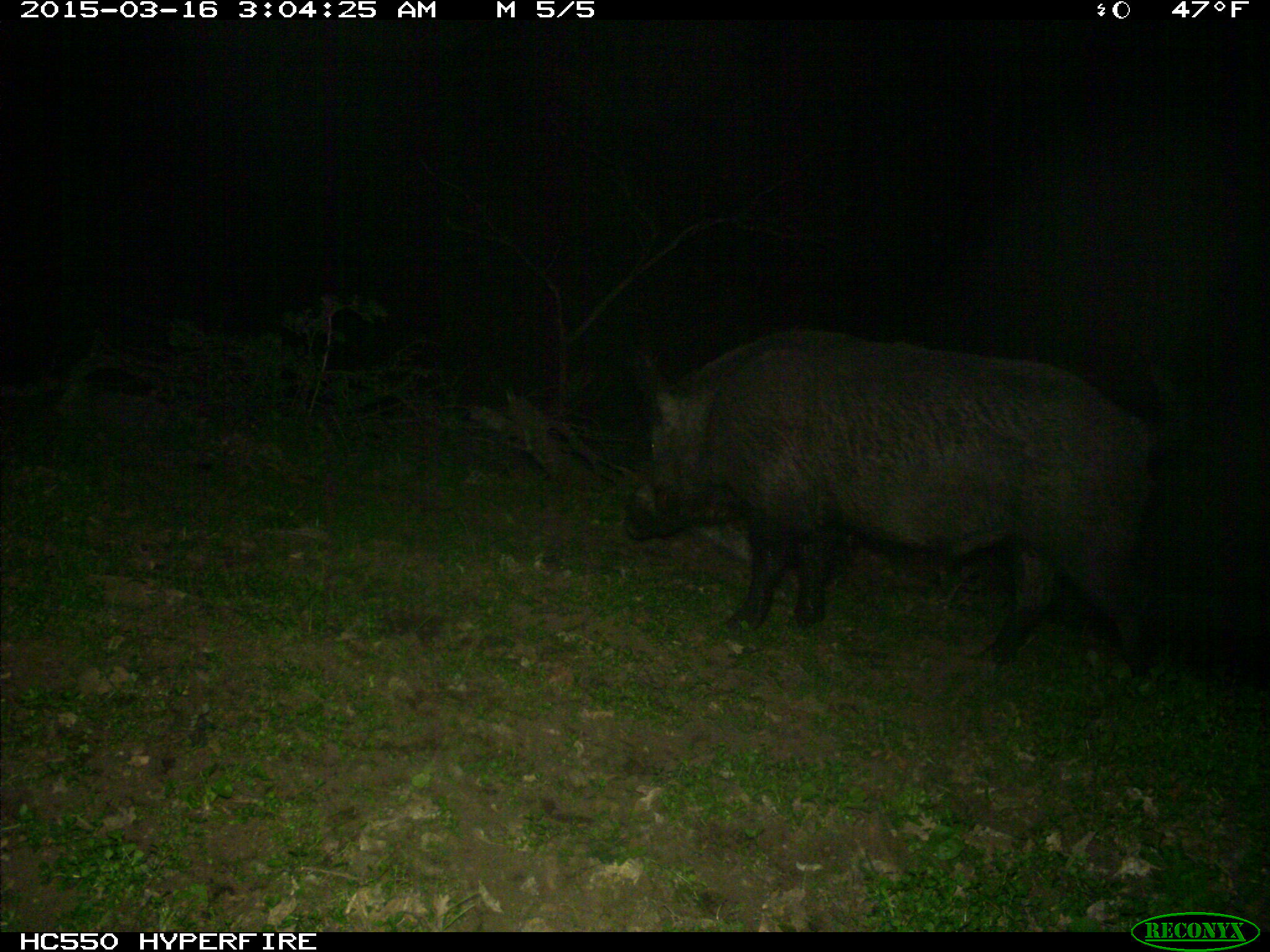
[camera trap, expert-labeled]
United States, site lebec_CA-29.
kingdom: Animalia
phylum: Chordata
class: Mammalia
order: Artiodactyla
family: Suidae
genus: Sus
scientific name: Sus scrofa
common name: wild boar